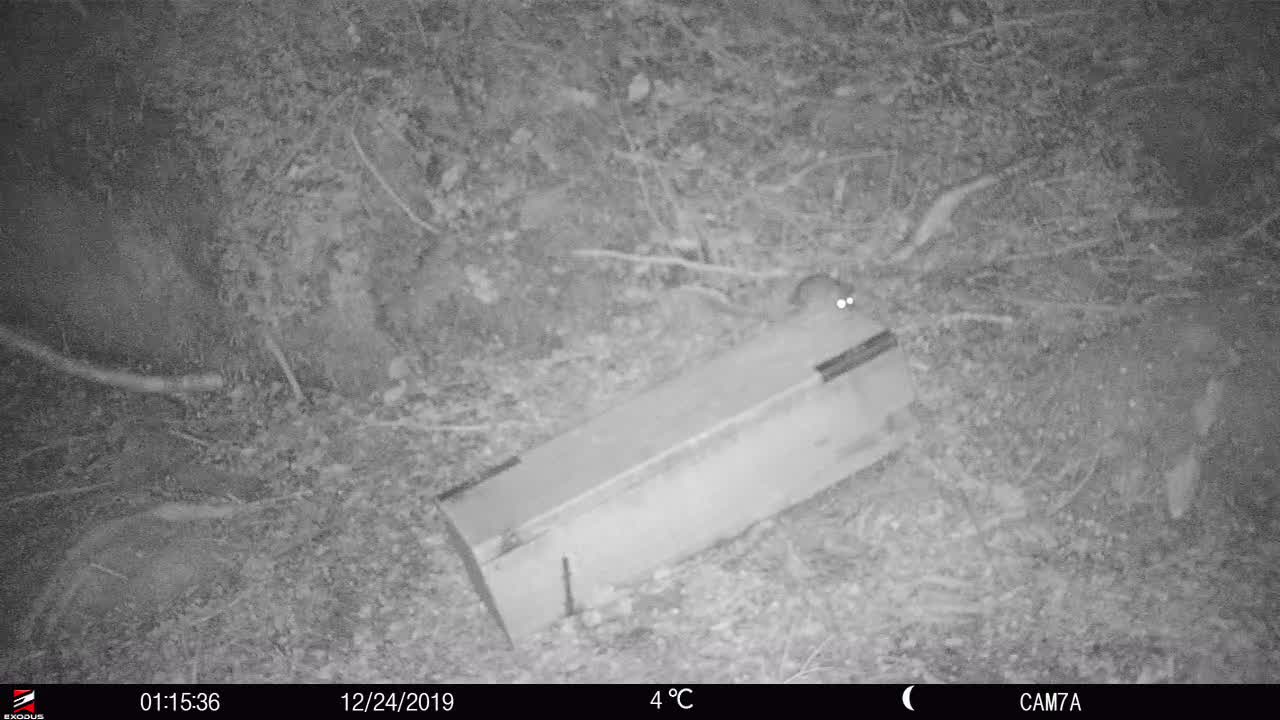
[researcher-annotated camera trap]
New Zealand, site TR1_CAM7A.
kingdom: Animalia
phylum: Chordata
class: Mammalia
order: Rodentia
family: Muridae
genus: Rattus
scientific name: Rattus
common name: rat